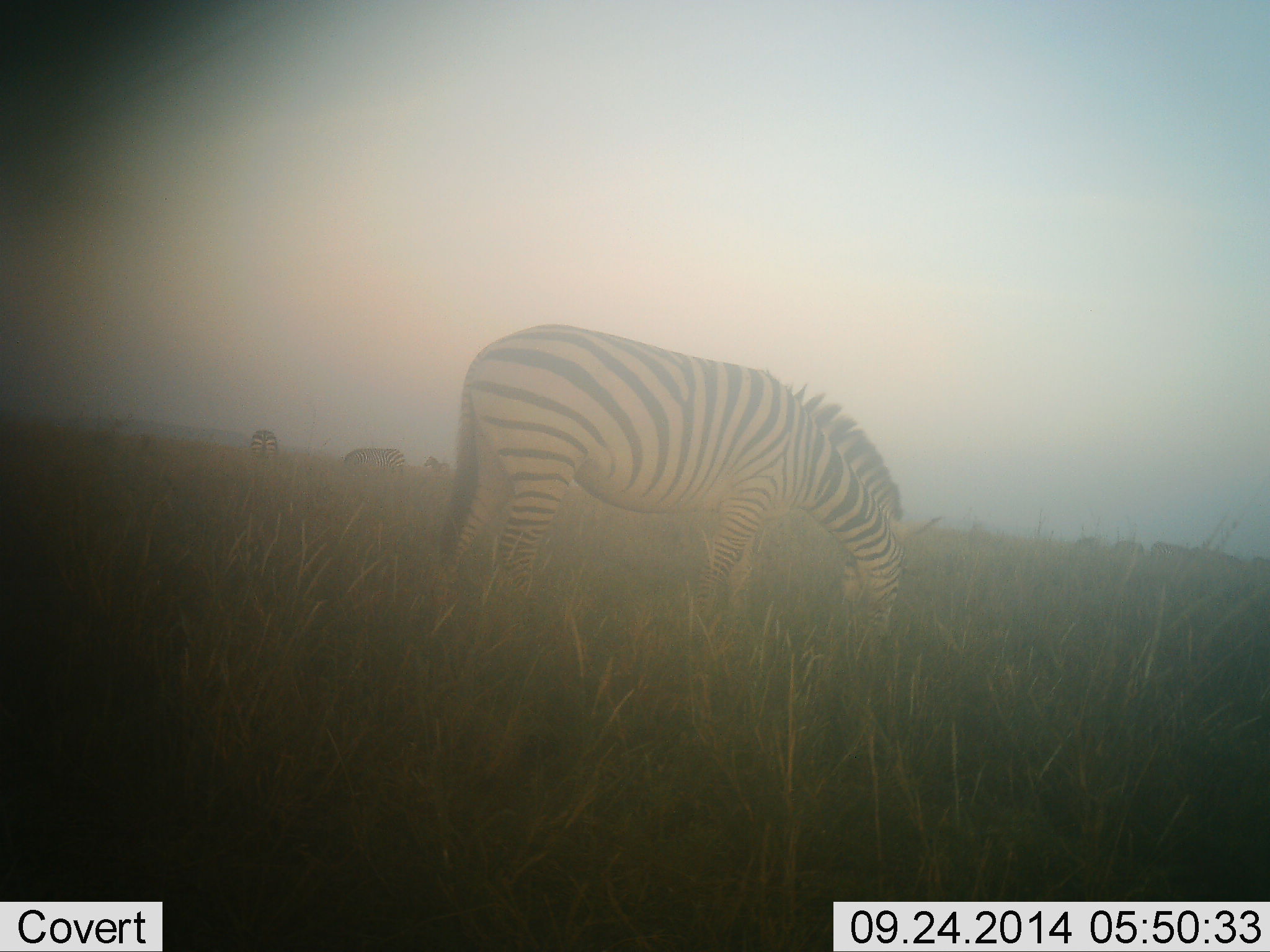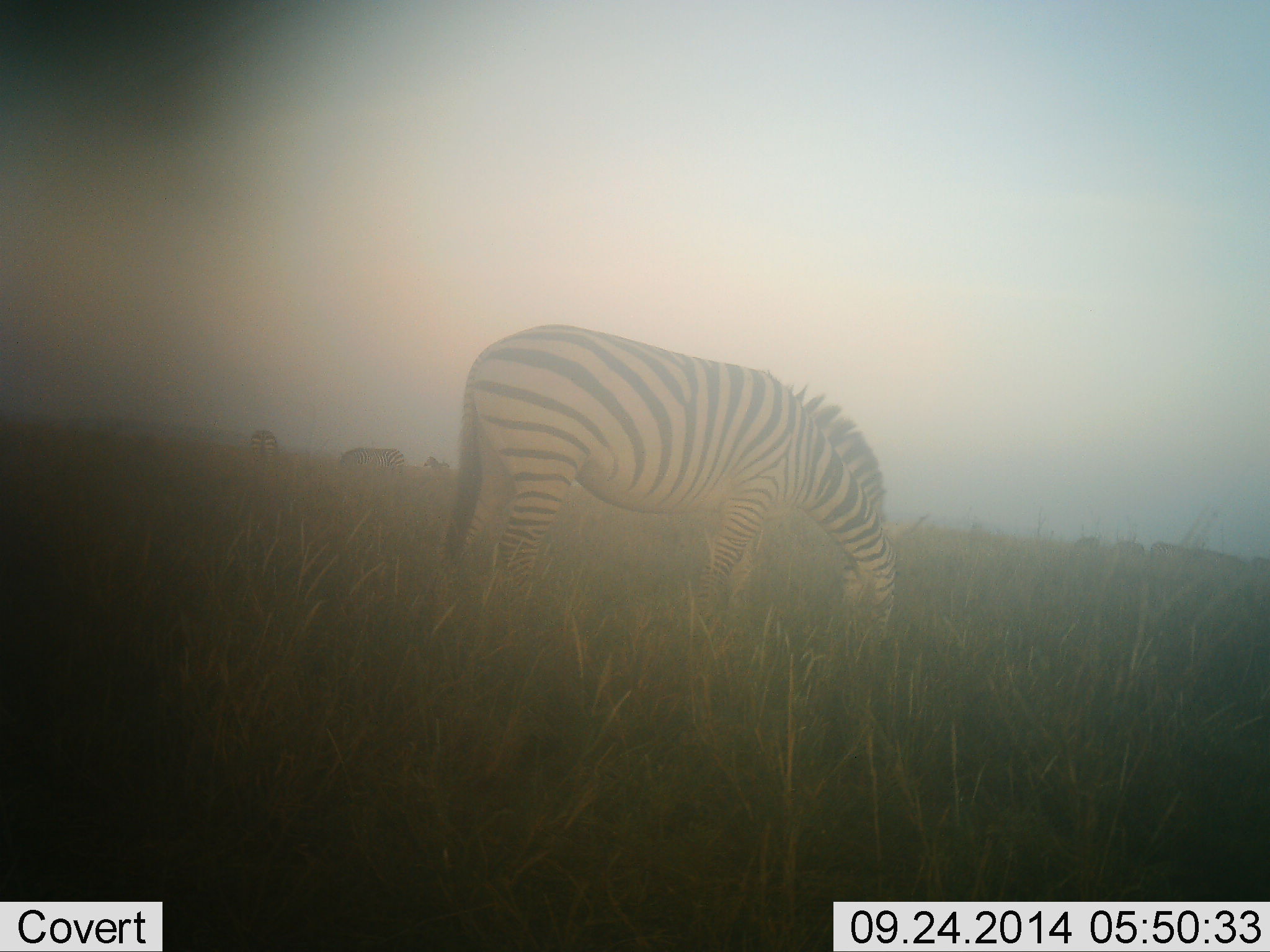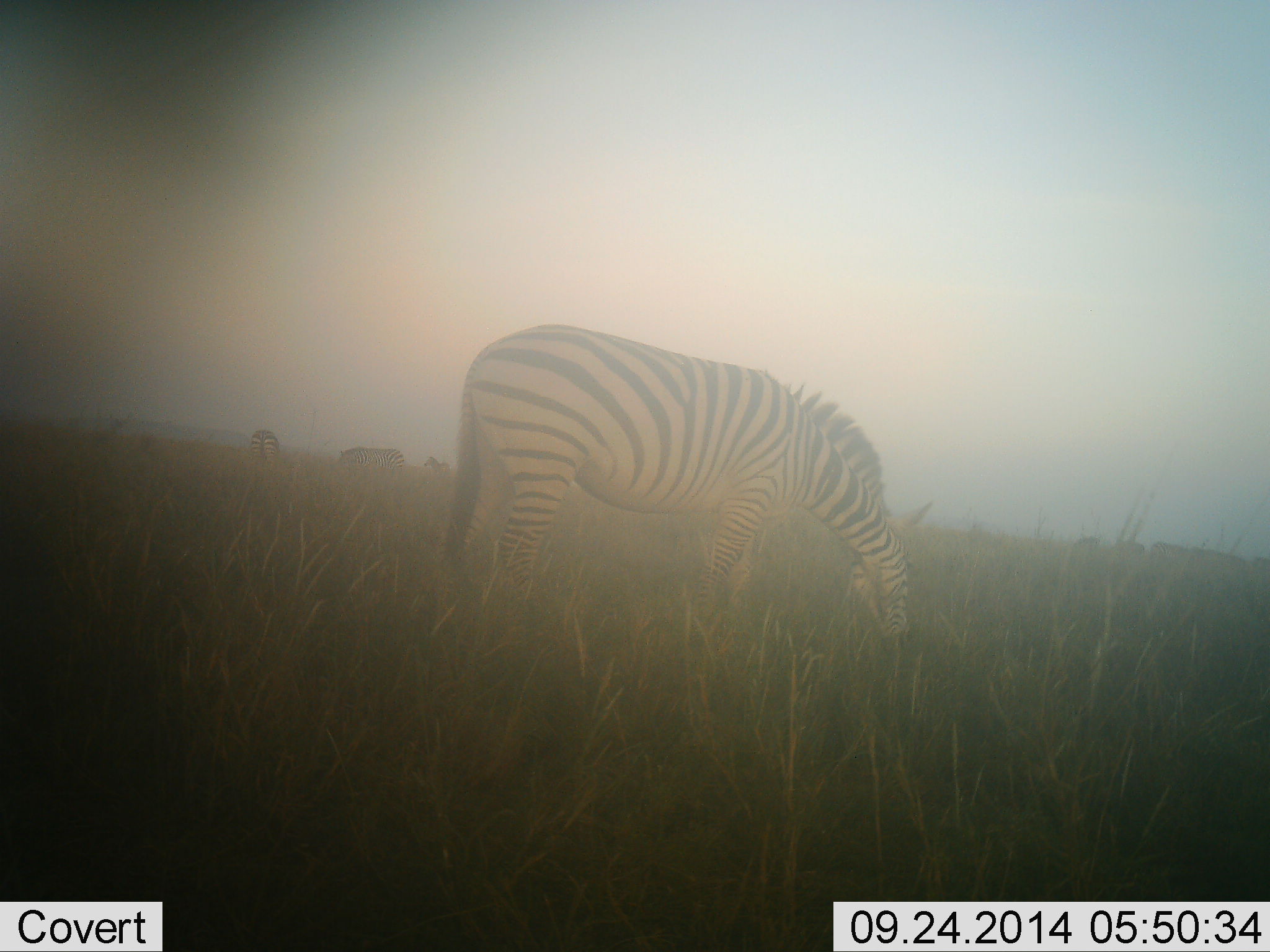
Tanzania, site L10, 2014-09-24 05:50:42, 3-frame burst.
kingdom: Animalia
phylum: Chordata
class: Mammalia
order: Perissodactyla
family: Equidae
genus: Equus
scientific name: Equus quagga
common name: plains zebra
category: zebra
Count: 4.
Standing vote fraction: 20%.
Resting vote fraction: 0%.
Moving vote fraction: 0%.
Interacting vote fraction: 0%.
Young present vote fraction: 0%.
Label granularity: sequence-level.